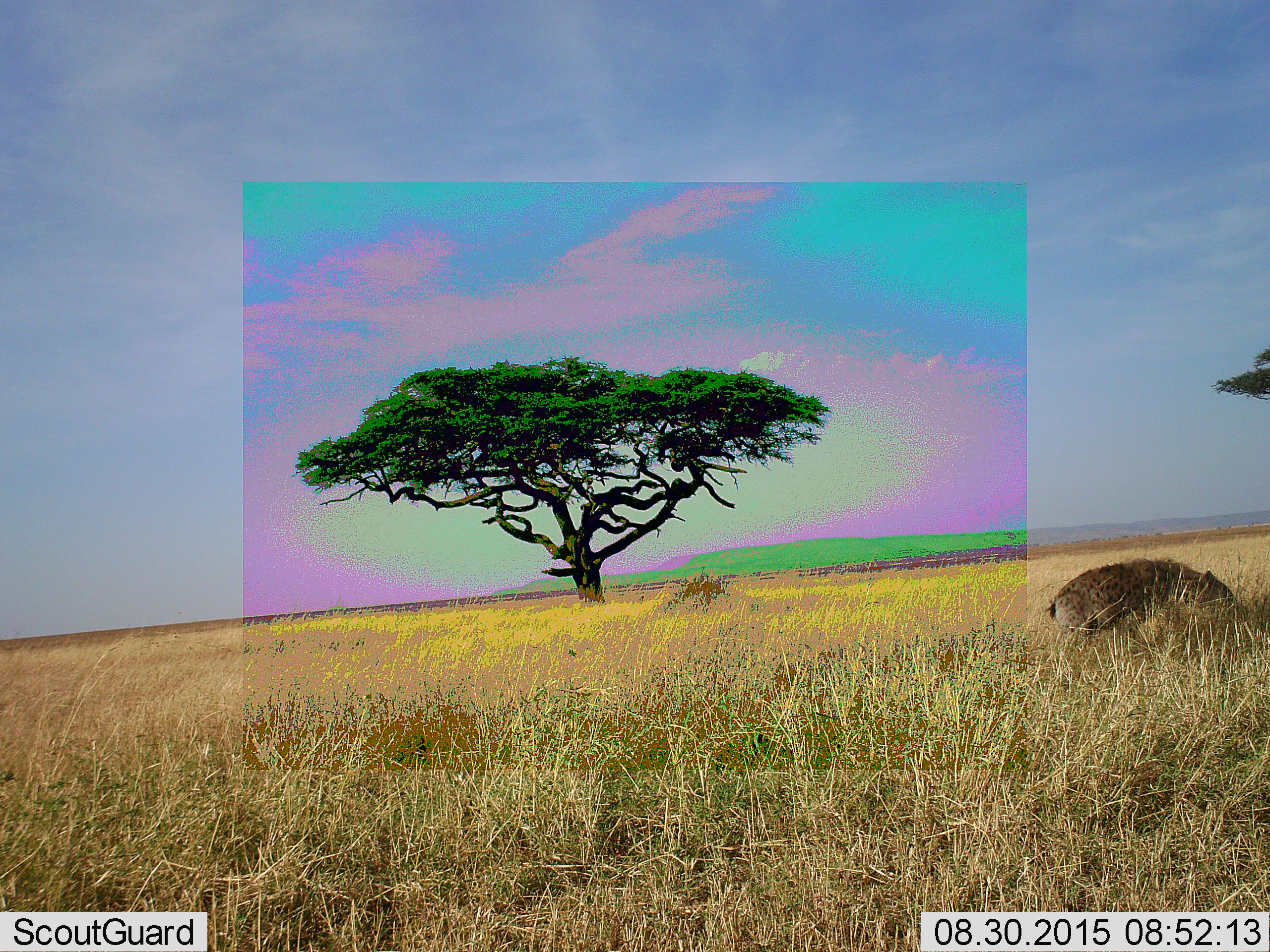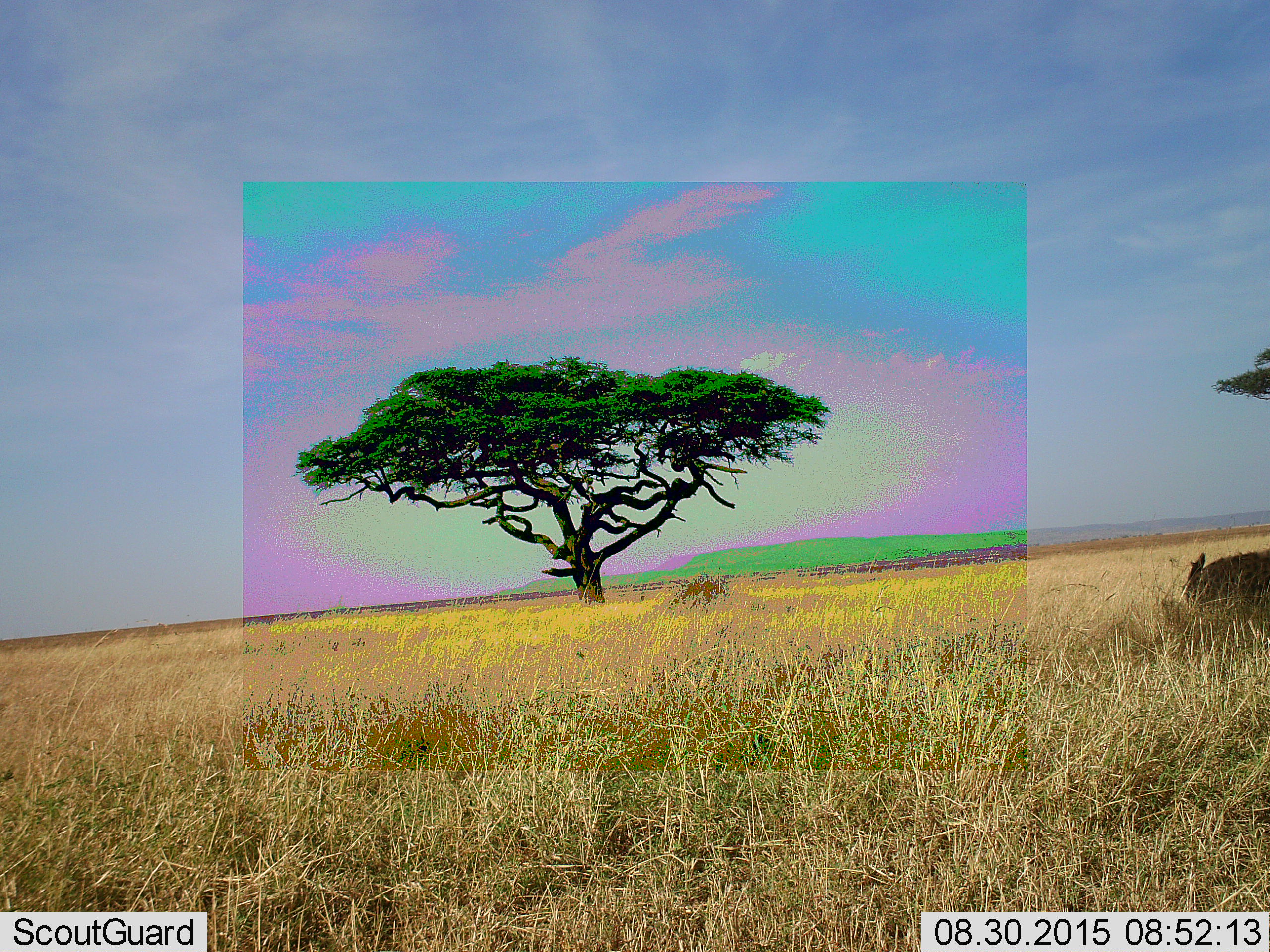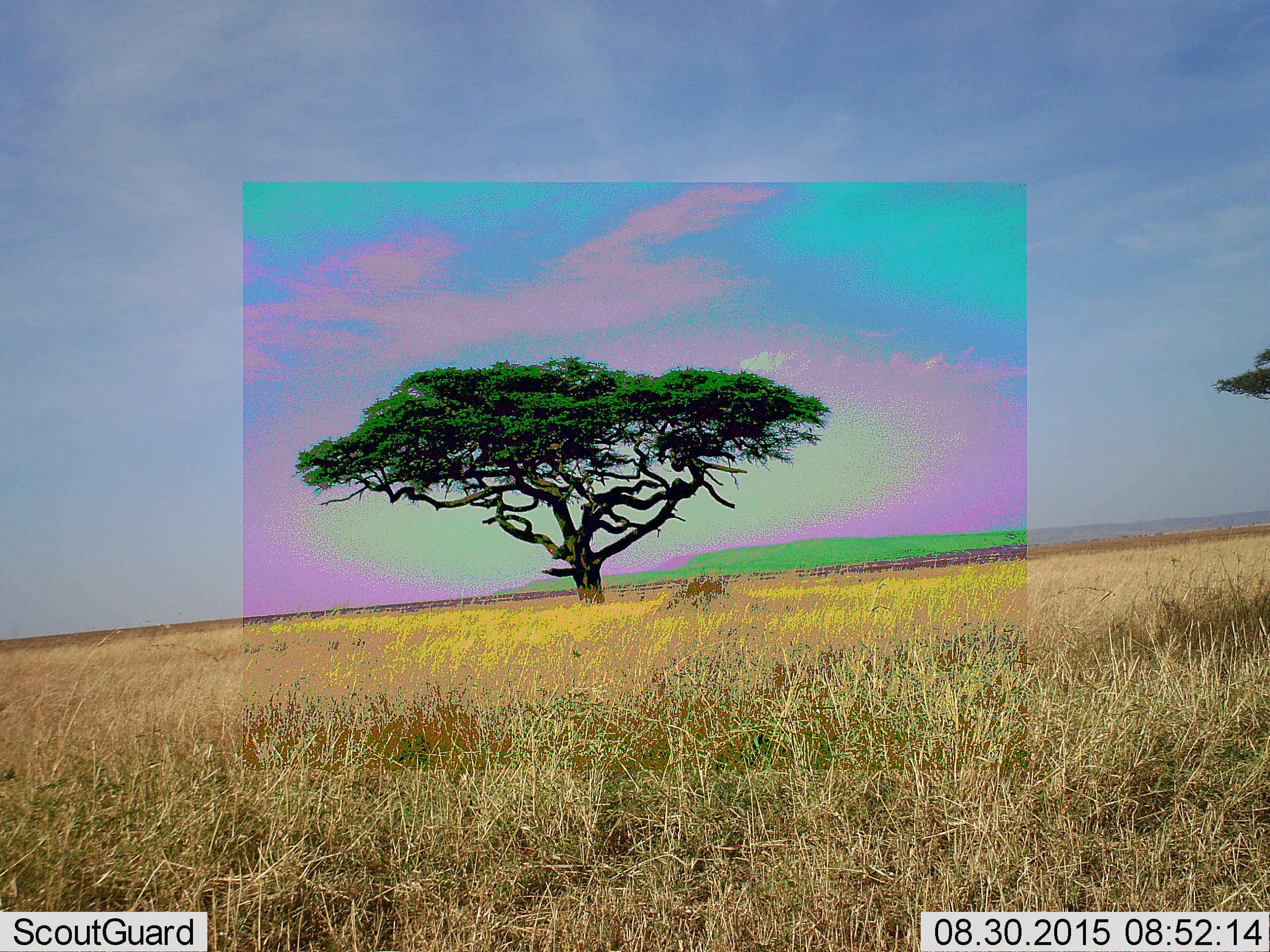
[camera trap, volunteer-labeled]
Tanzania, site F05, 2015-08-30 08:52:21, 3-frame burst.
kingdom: Animalia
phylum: Chordata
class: Mammalia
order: Carnivora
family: Hyaenidae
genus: Crocuta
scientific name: Crocuta crocuta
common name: spotted hyena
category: hyenaspotted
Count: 1.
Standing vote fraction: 8%.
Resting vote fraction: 15%.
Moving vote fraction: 77%.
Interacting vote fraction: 0%.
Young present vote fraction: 0%.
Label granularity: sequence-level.